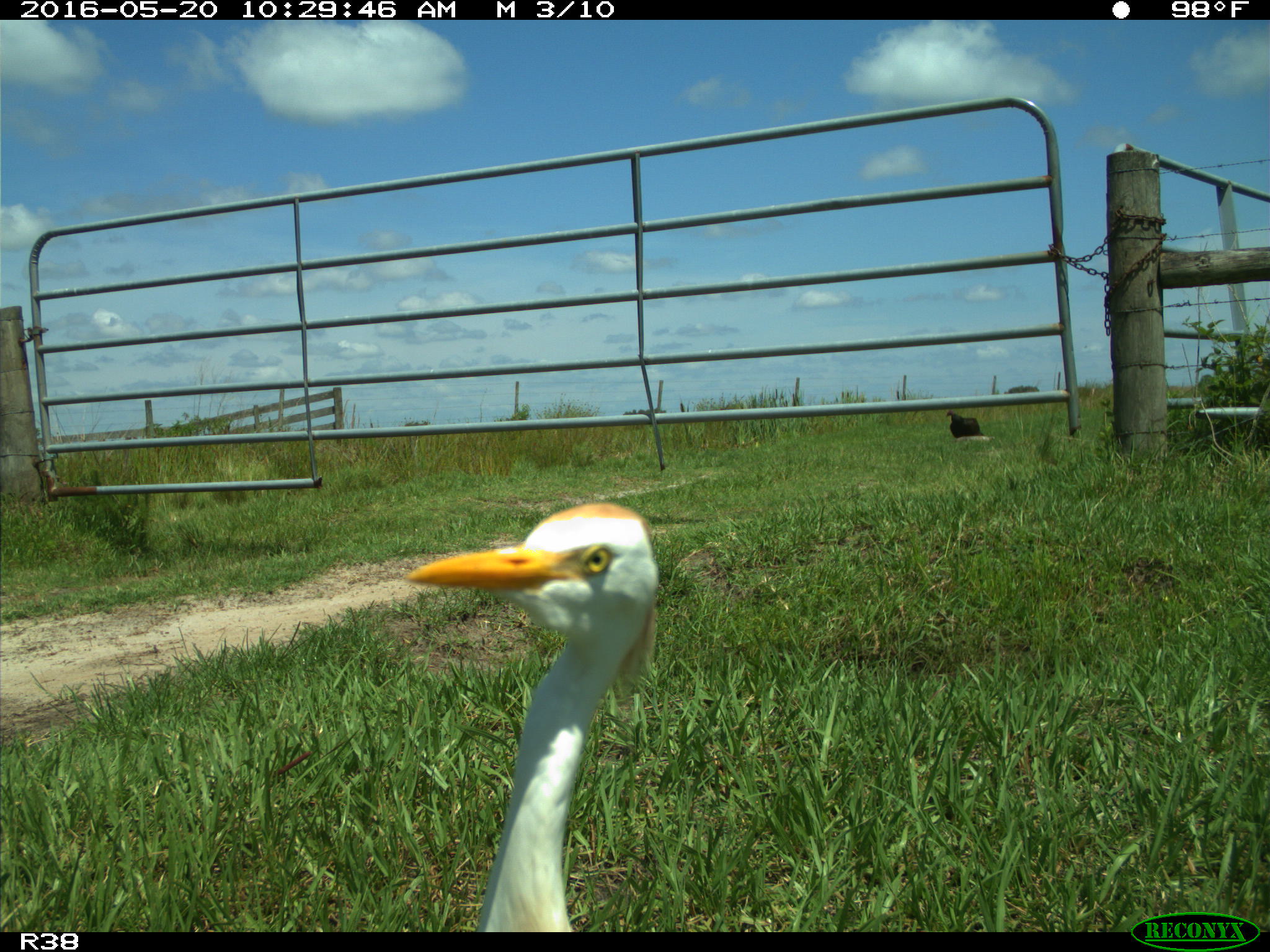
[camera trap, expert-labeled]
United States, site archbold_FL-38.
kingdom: Animalia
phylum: Chordata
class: Aves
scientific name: Aves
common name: birds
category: unidentified bird